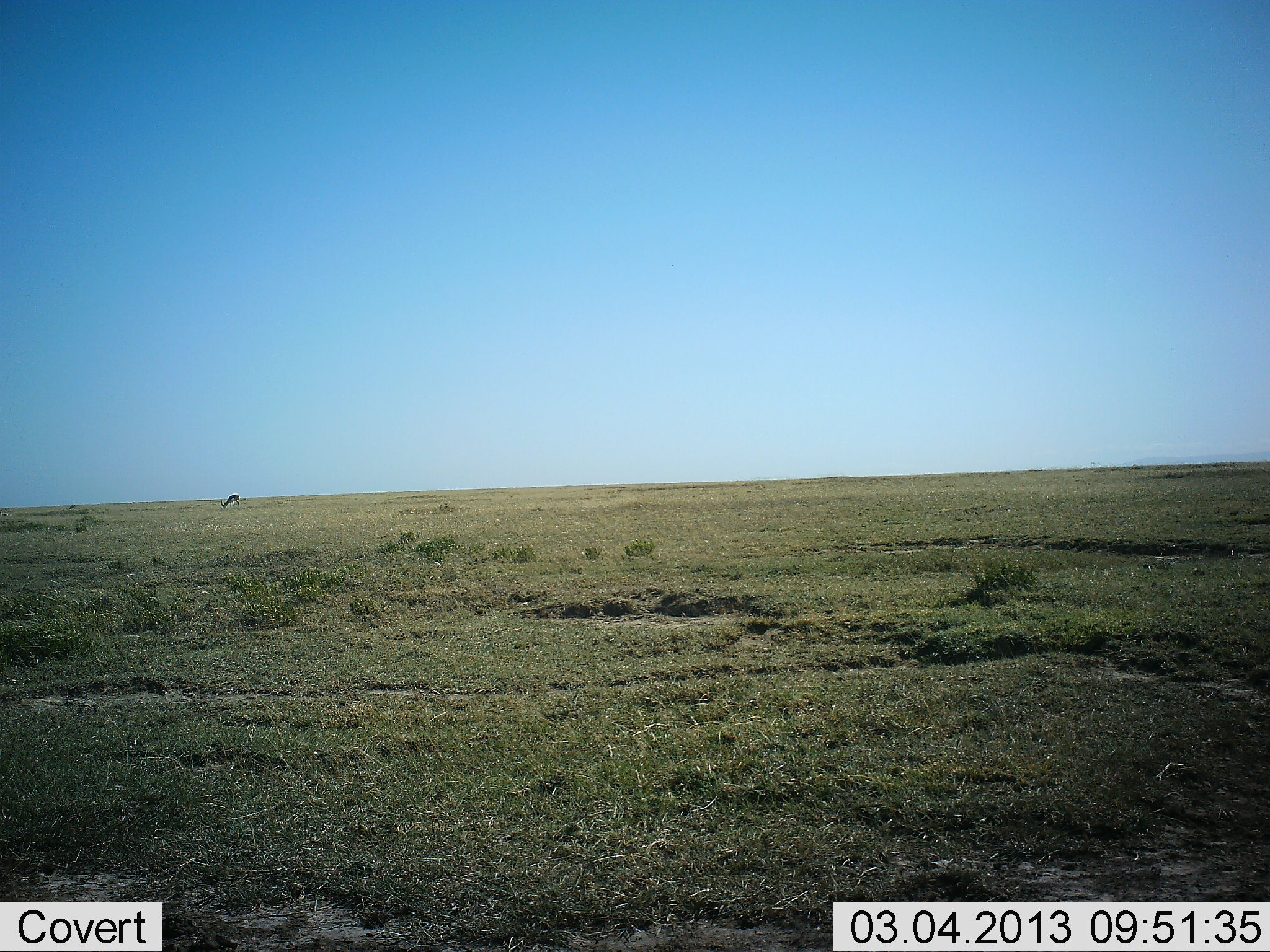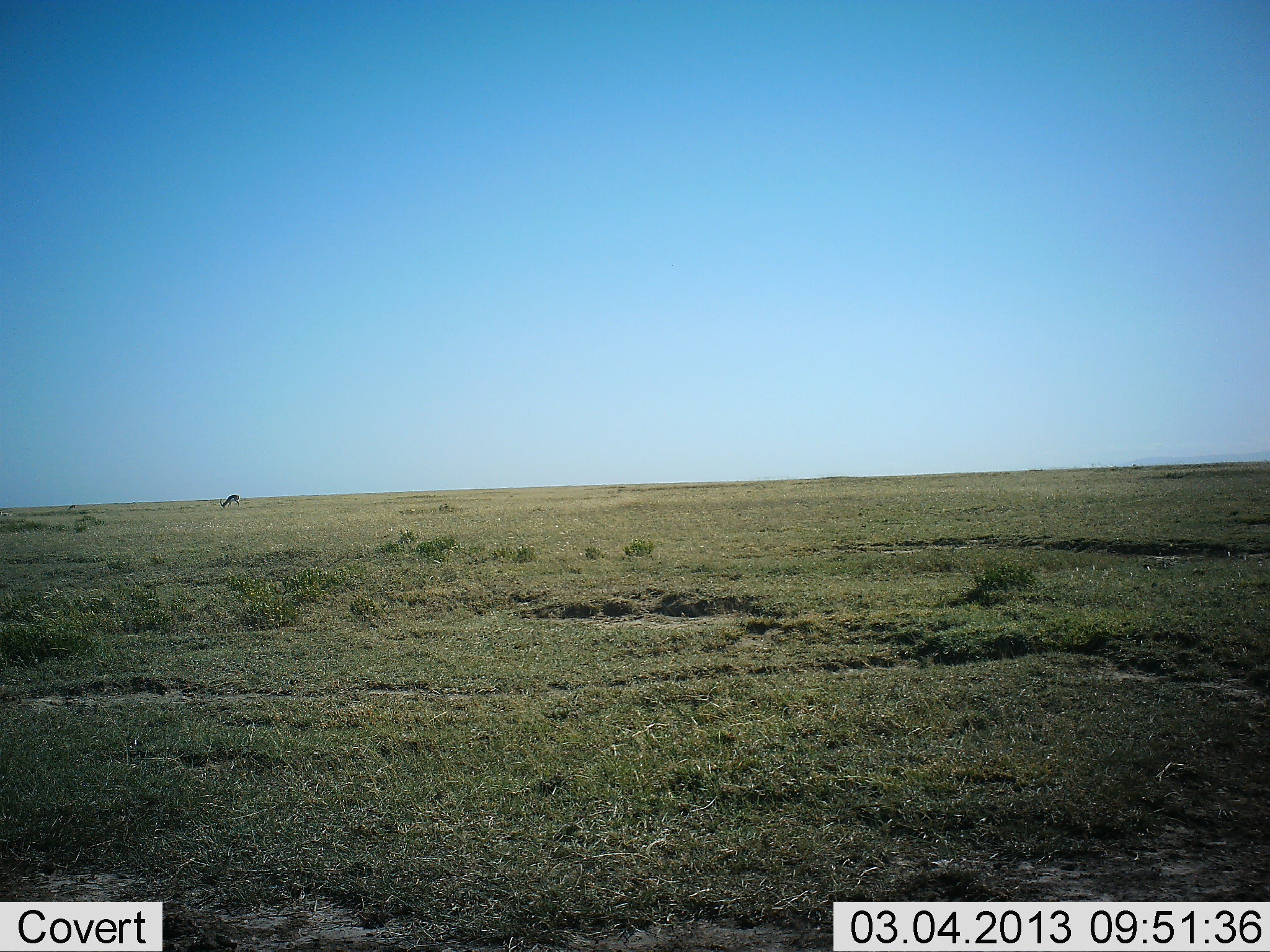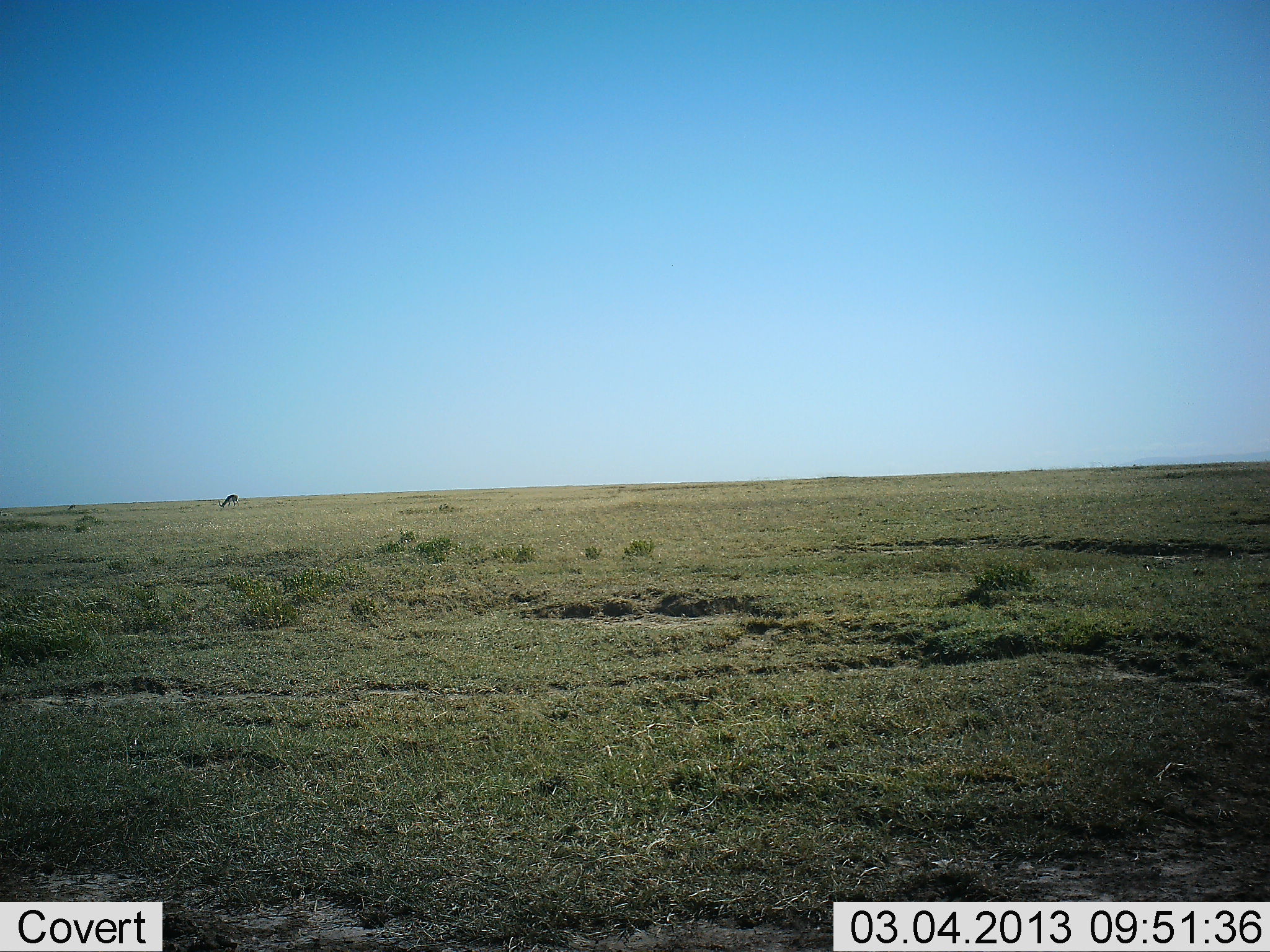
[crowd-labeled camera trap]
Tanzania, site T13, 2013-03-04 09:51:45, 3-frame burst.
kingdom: Animalia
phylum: Chordata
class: Mammalia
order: Artiodactyla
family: Bovidae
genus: Eudorcas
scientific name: Eudorcas thomsonii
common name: thomson's gazelle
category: gazellethomsons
Gazellethomsons (thomson's gazelle) (Eudorcas thomsonii), count 1. Behavior (volunteer vote fractions): standing 9%, resting 0%, moving 0%, interacting 0%. Young present (vote fraction): 0%. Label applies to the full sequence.